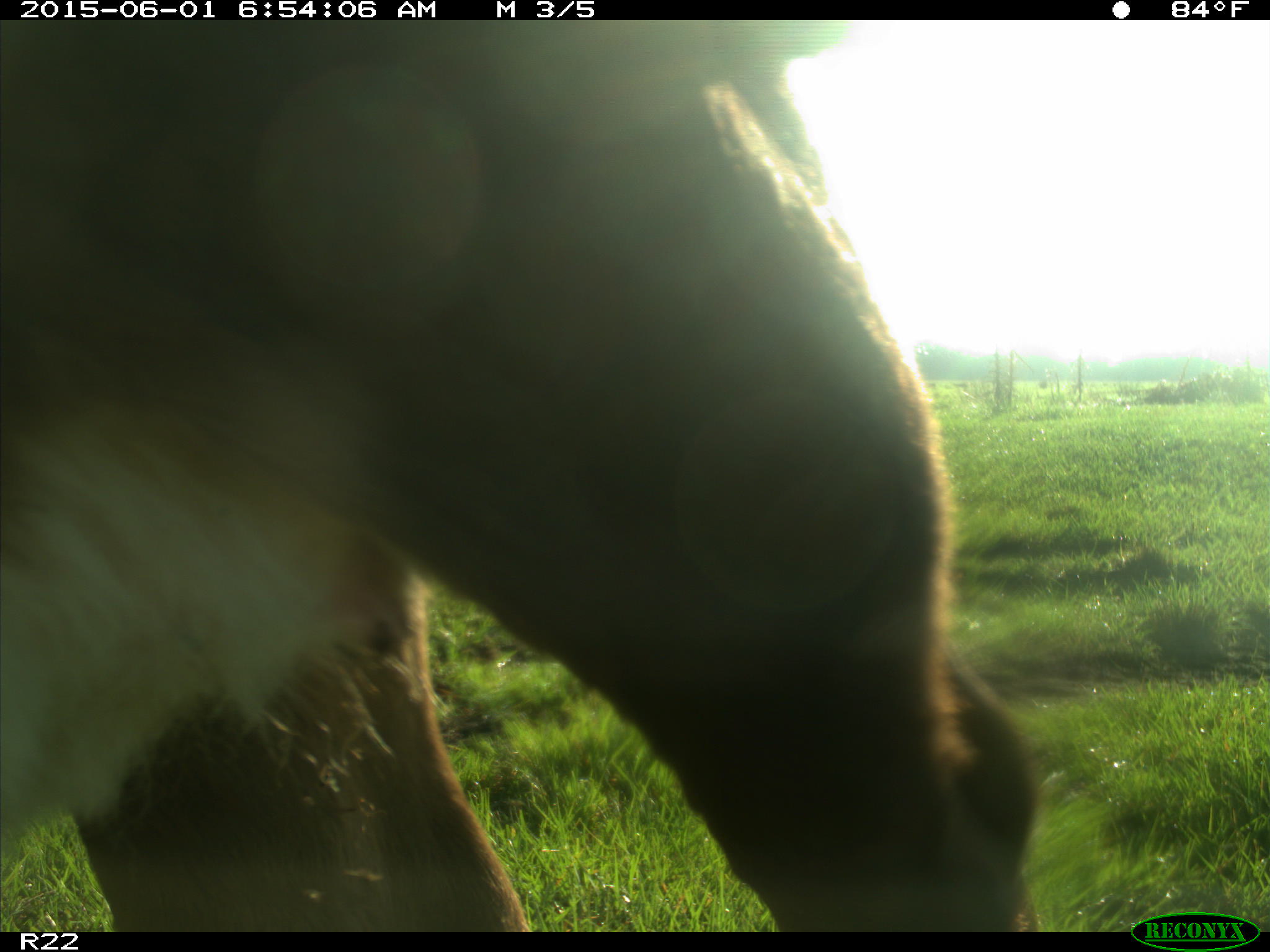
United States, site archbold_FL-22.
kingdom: Animalia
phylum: Chordata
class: Mammalia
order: Artiodactyla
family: Bovidae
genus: Bos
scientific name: Bos taurus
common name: domestic cow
Bos taurus (domestic cow).